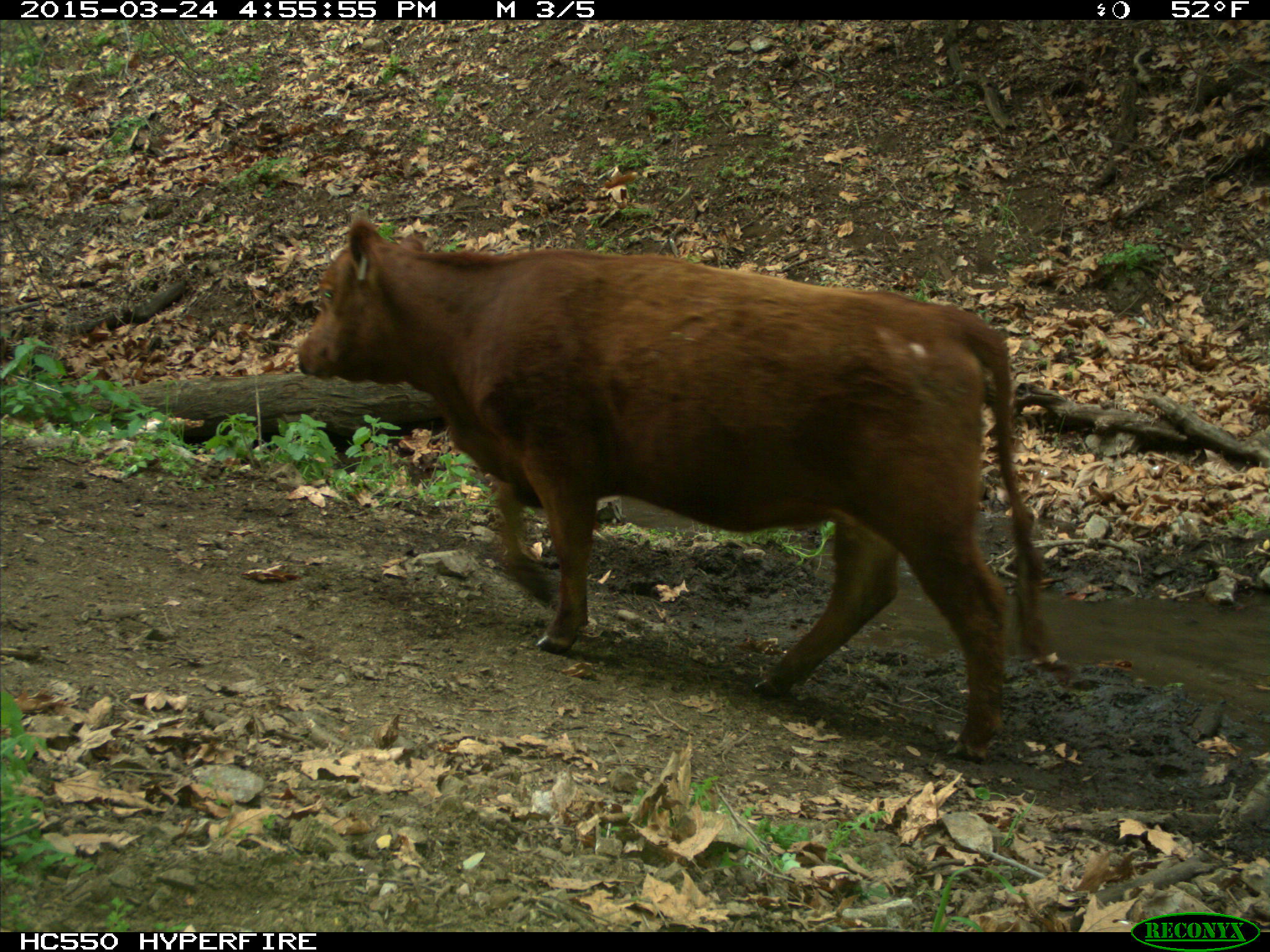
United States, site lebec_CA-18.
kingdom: Animalia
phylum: Chordata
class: Mammalia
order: Artiodactyla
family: Bovidae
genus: Bos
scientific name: Bos taurus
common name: domestic cow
Bos taurus (domestic cow).